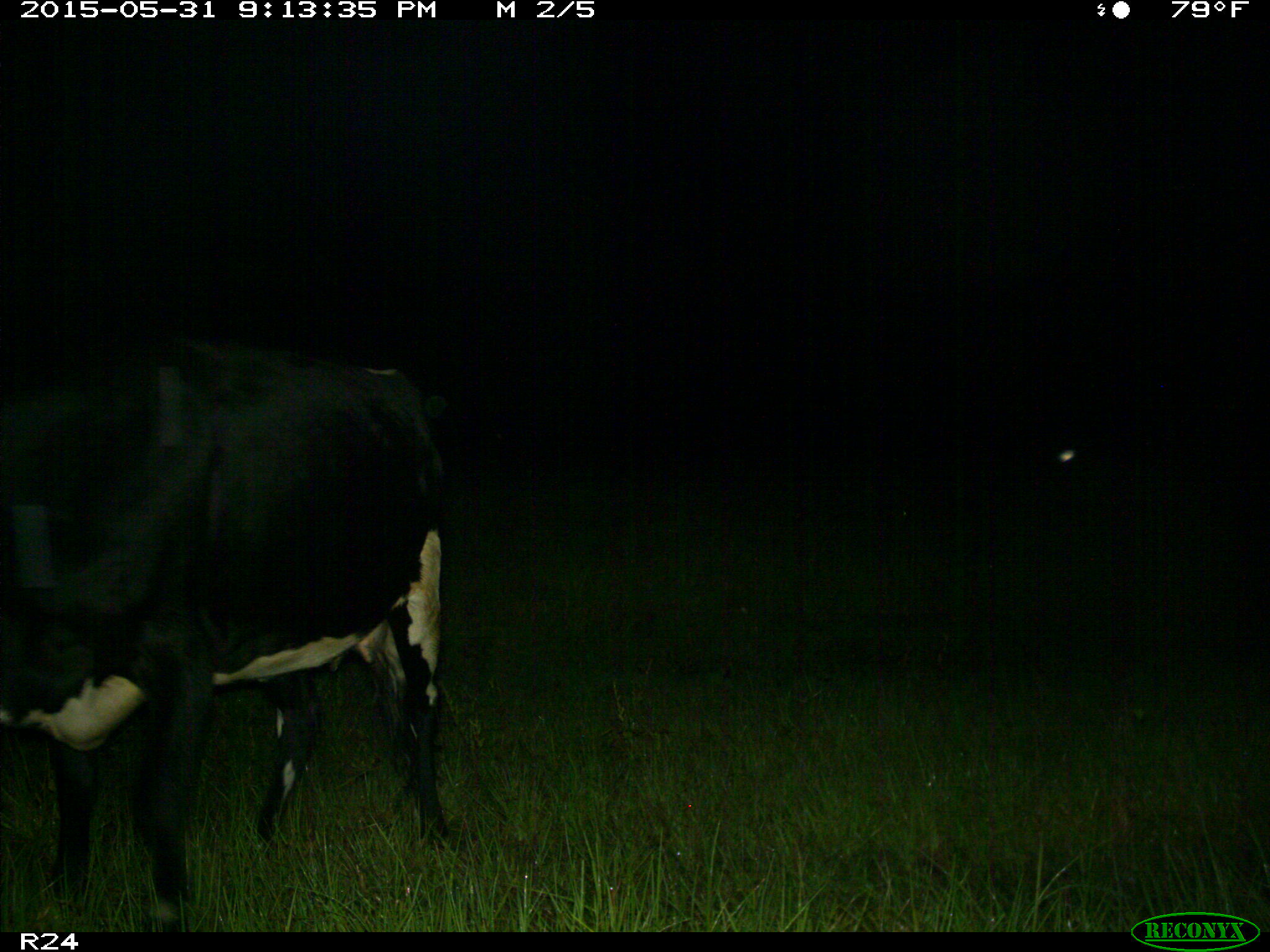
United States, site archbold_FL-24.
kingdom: Animalia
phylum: Chordata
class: Mammalia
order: Artiodactyla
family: Bovidae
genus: Bos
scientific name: Bos taurus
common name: domestic cow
Bos taurus (domestic cow).